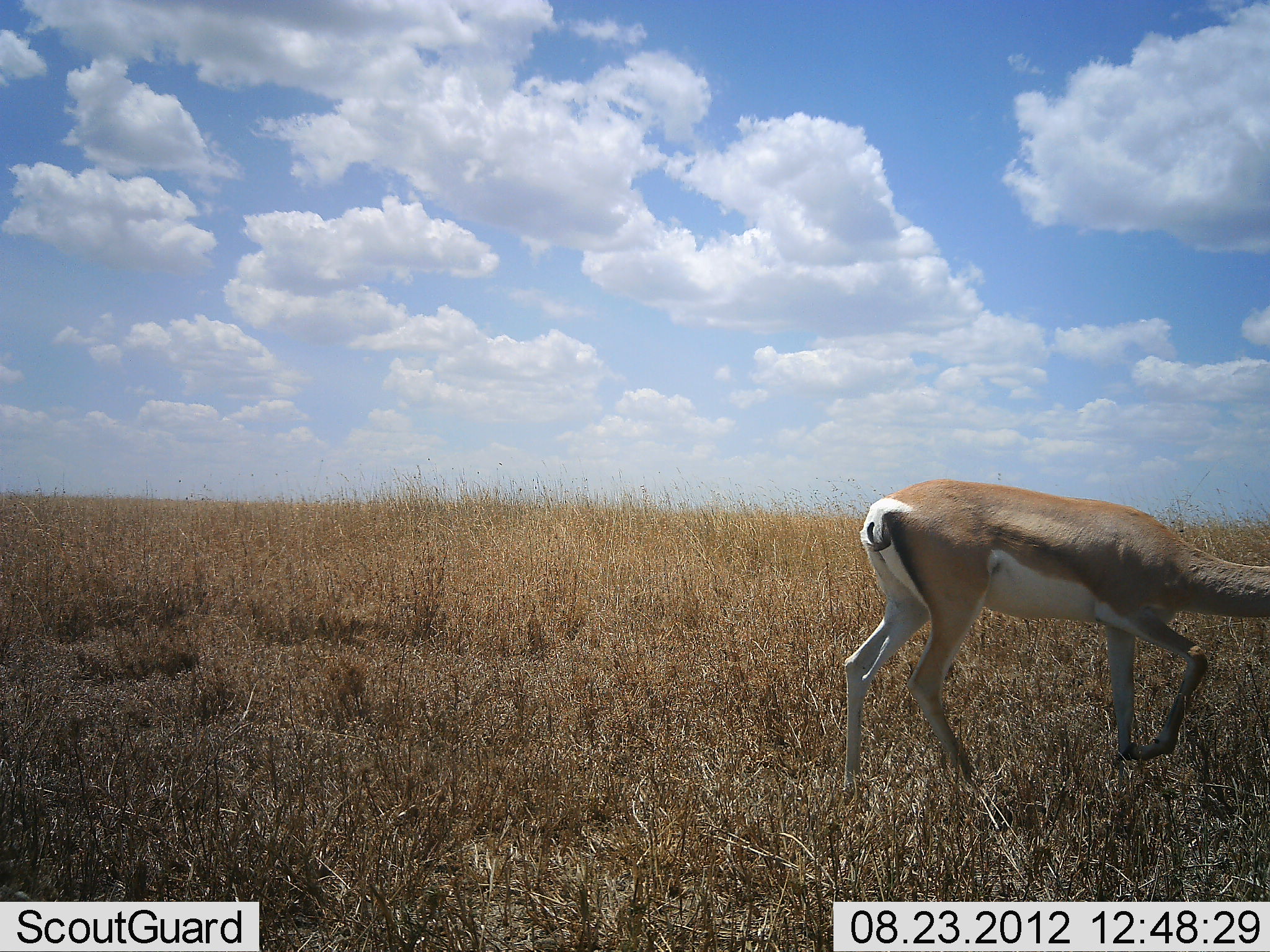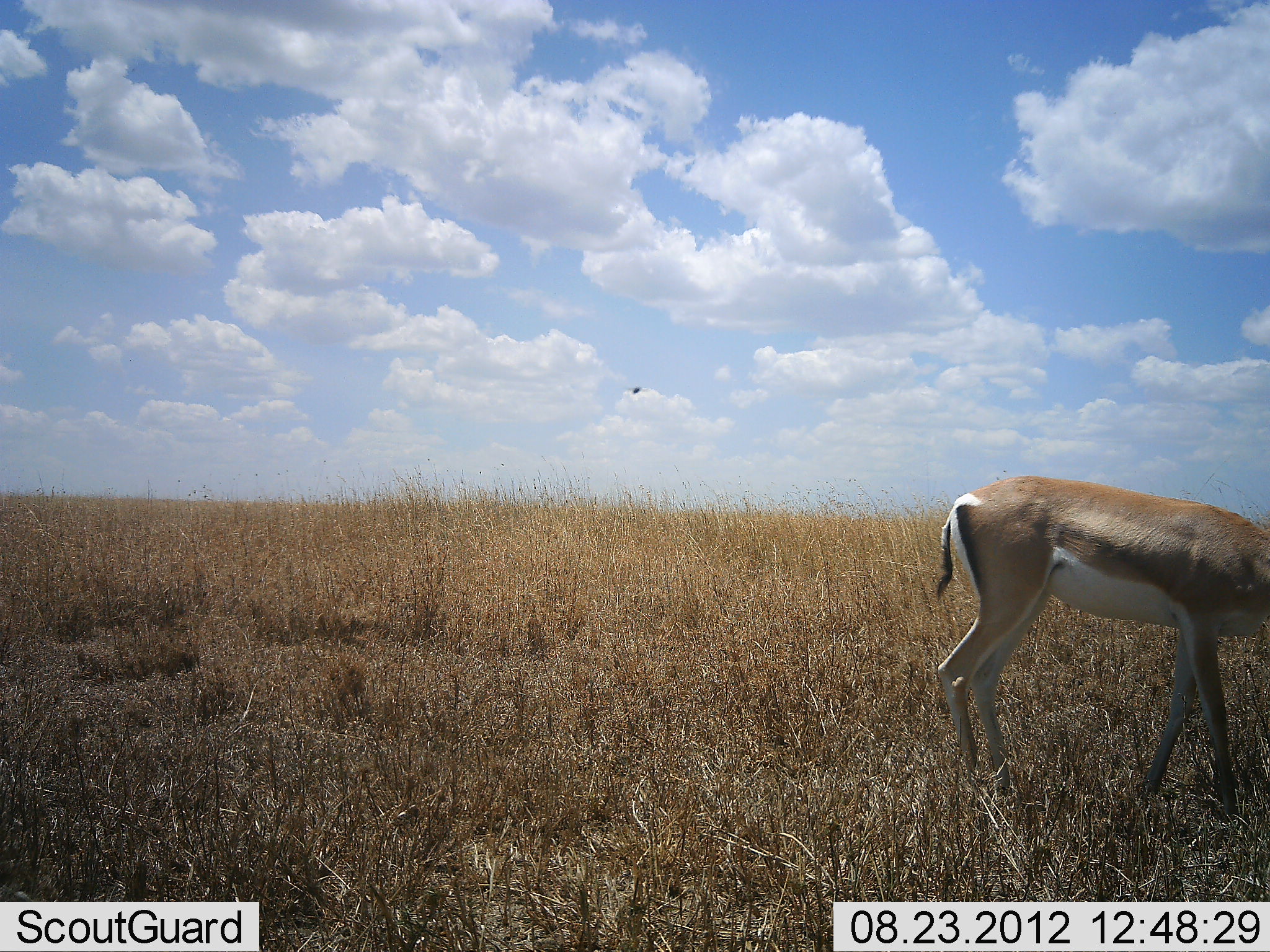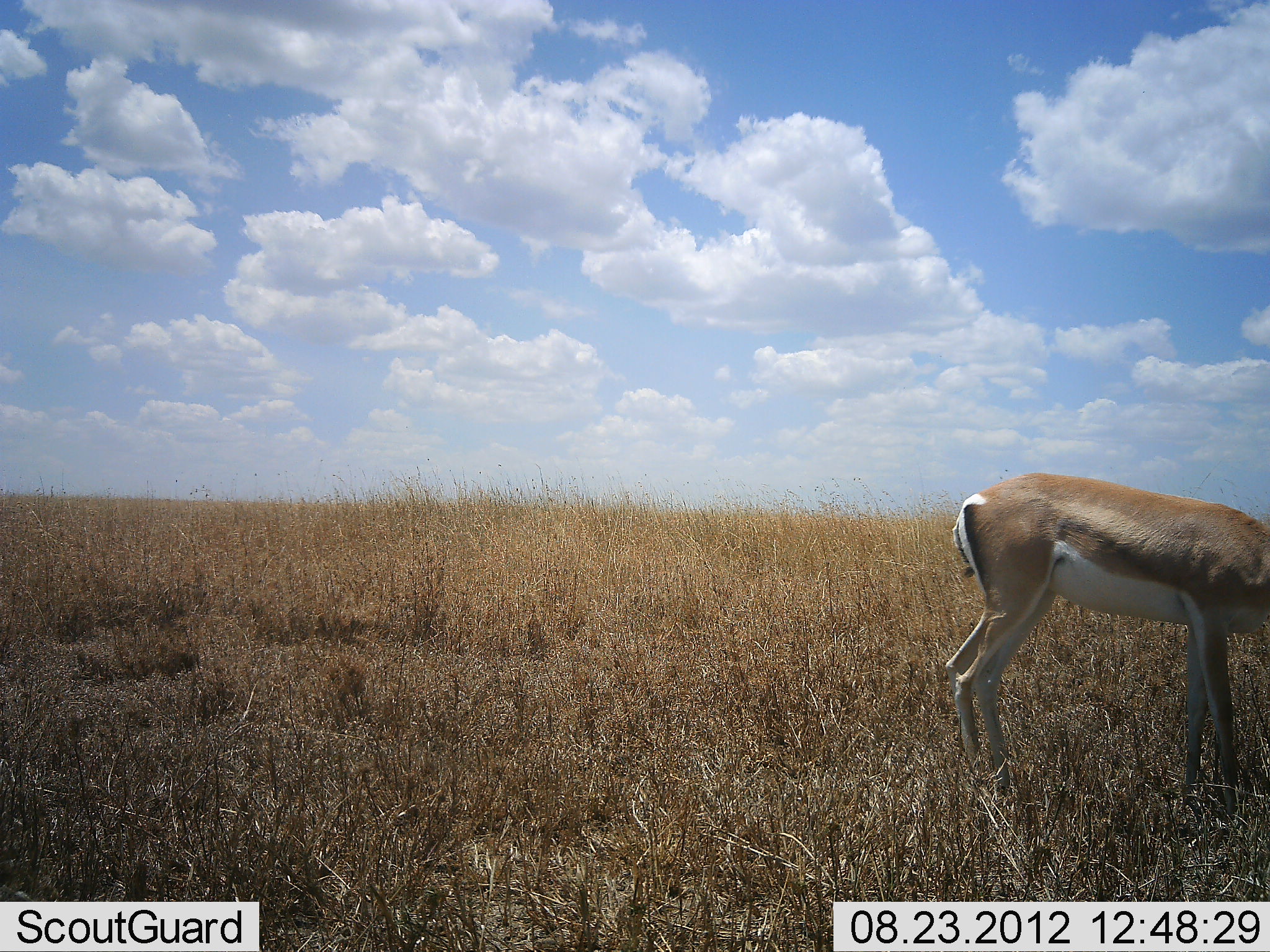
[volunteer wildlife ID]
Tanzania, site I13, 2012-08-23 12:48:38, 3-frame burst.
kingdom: Animalia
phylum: Chordata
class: Mammalia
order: Artiodactyla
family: Bovidae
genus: Nanger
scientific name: Nanger granti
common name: grant's gazelle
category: gazellegrants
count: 1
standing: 45%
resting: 0%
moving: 55%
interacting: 0%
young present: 0%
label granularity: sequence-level